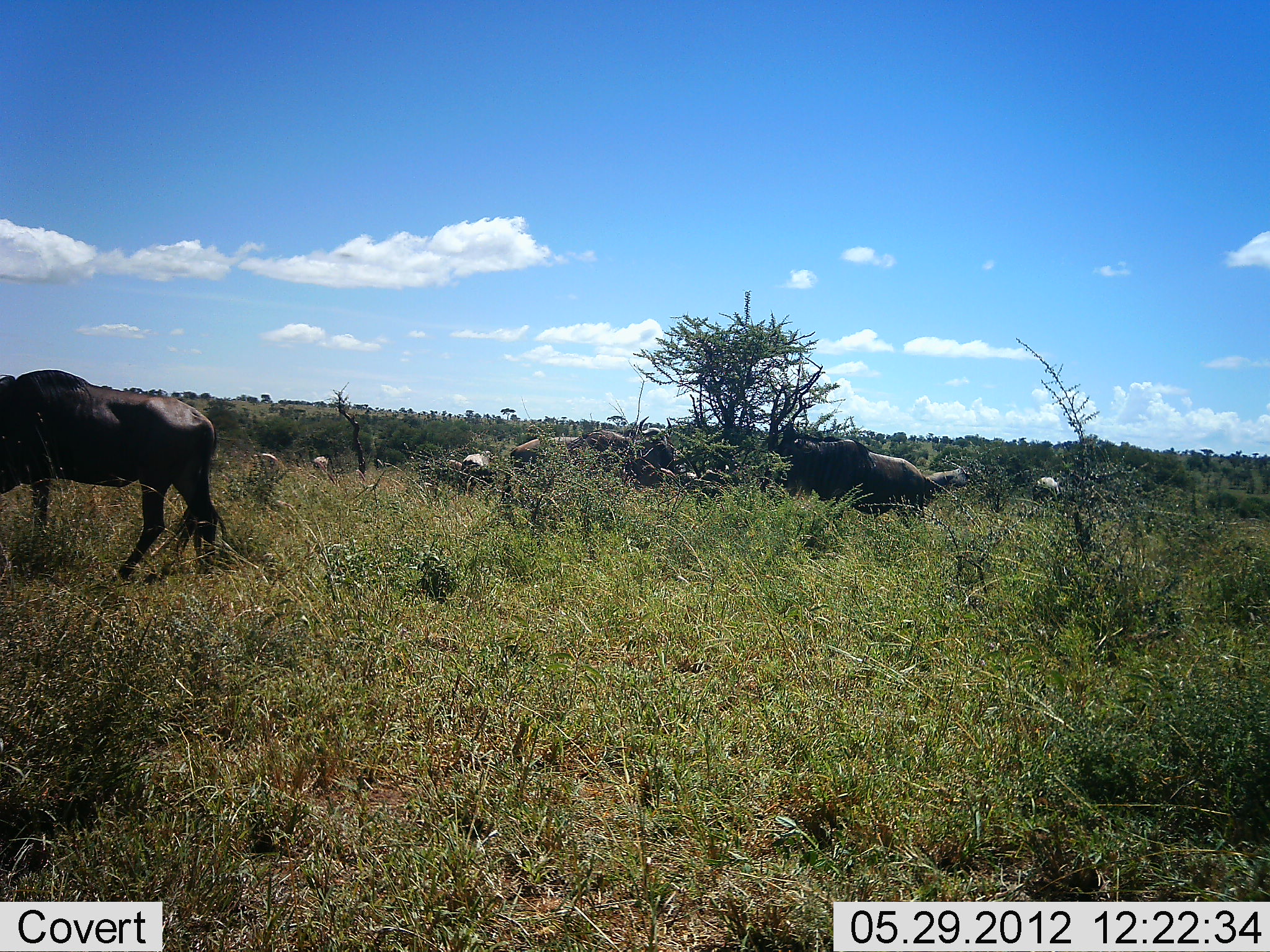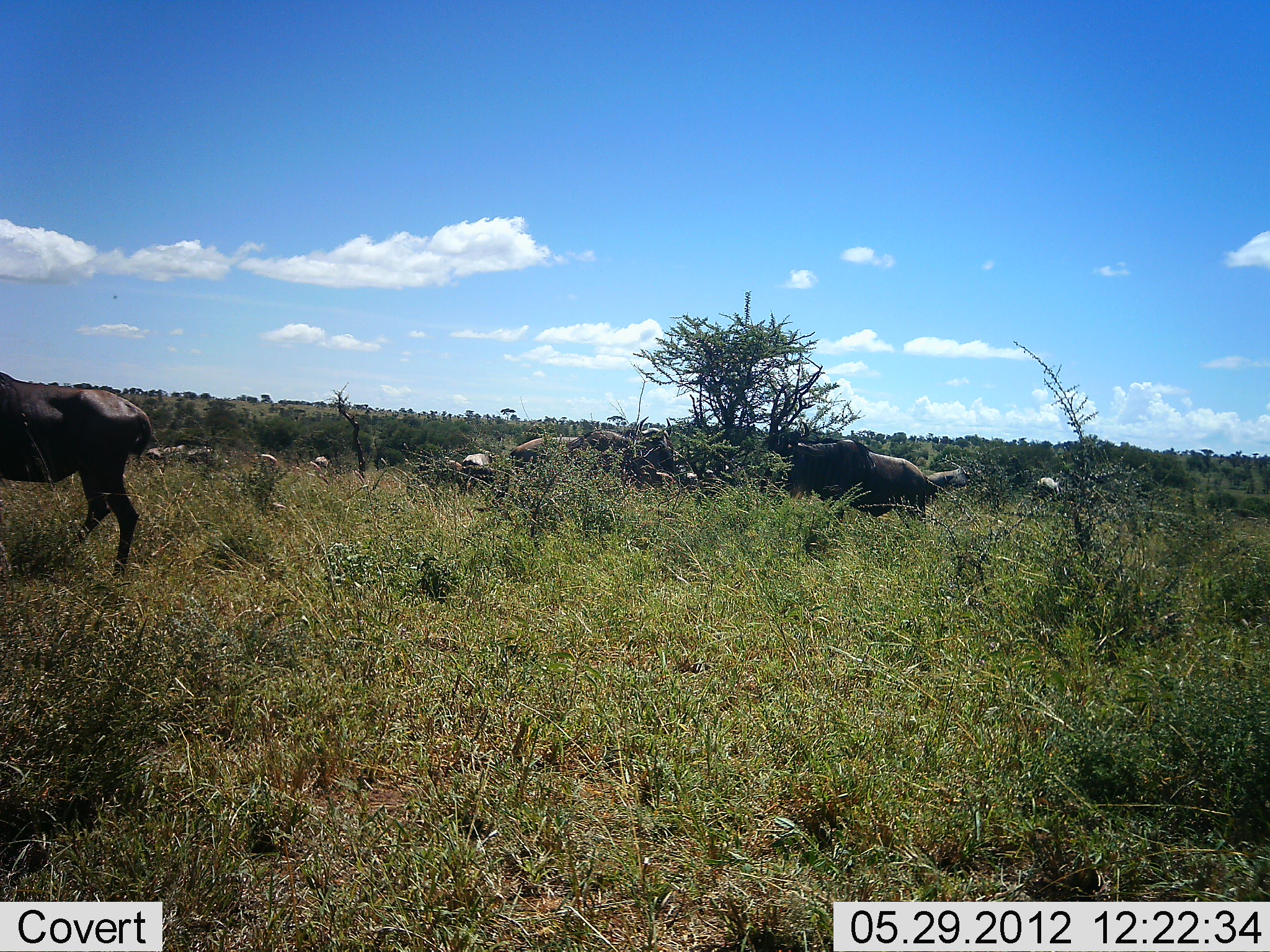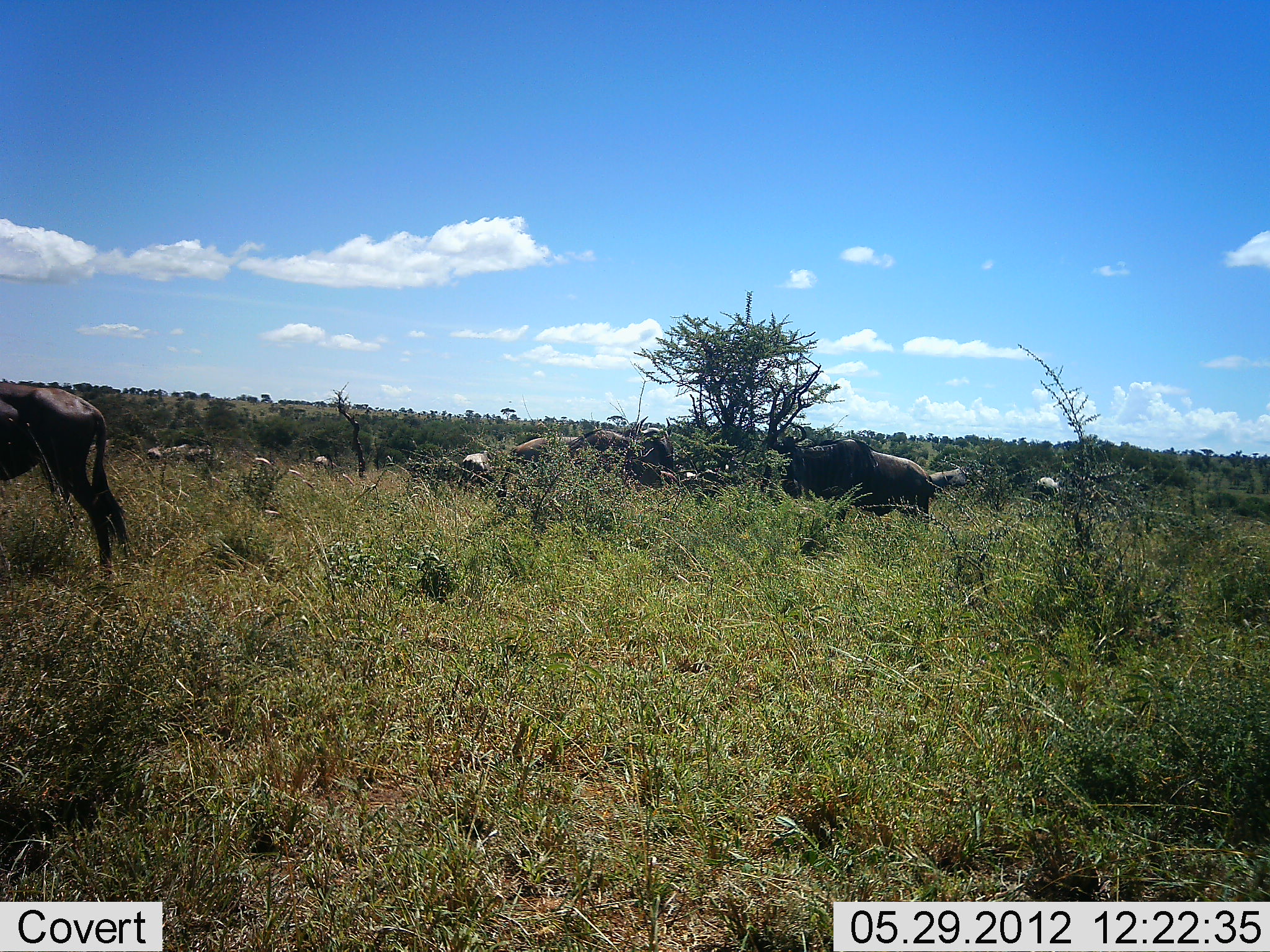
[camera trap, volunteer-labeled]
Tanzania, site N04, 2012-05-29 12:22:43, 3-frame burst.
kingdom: Animalia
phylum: Chordata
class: Mammalia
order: Artiodactyla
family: Bovidae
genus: Connochaetes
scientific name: Connochaetes taurinus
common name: blue wildebeest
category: wildebeest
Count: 3.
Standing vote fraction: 55%.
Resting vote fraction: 0%.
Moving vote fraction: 82%.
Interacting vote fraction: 0%.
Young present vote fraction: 0%.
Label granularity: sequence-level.